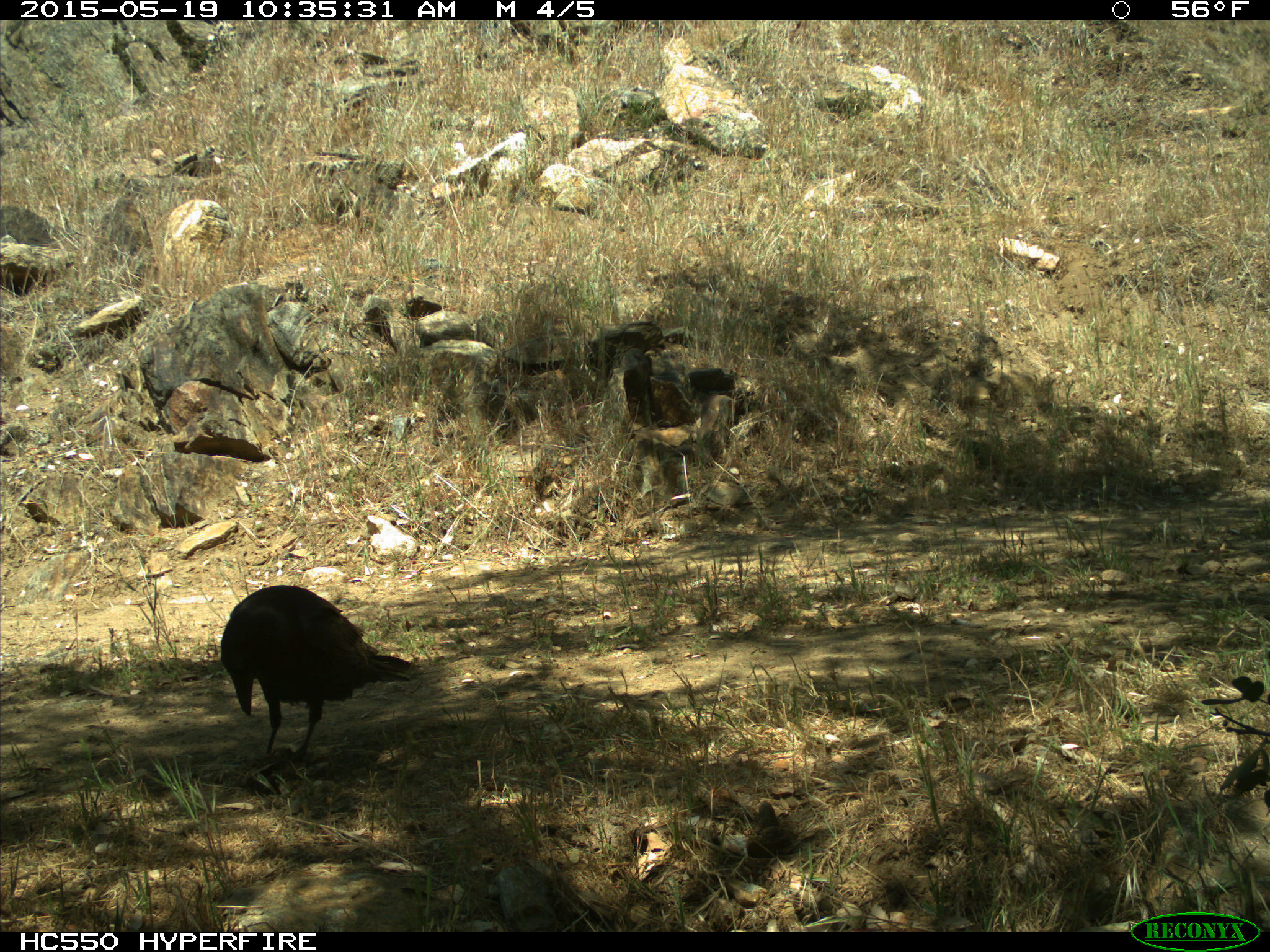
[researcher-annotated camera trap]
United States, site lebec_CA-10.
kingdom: Animalia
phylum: Chordata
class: Aves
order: Passeriformes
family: Corvidae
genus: Corvus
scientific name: Corvus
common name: crows and ravens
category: unidentified corvus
Unidentified corvus (crows and ravens) (Corvus).